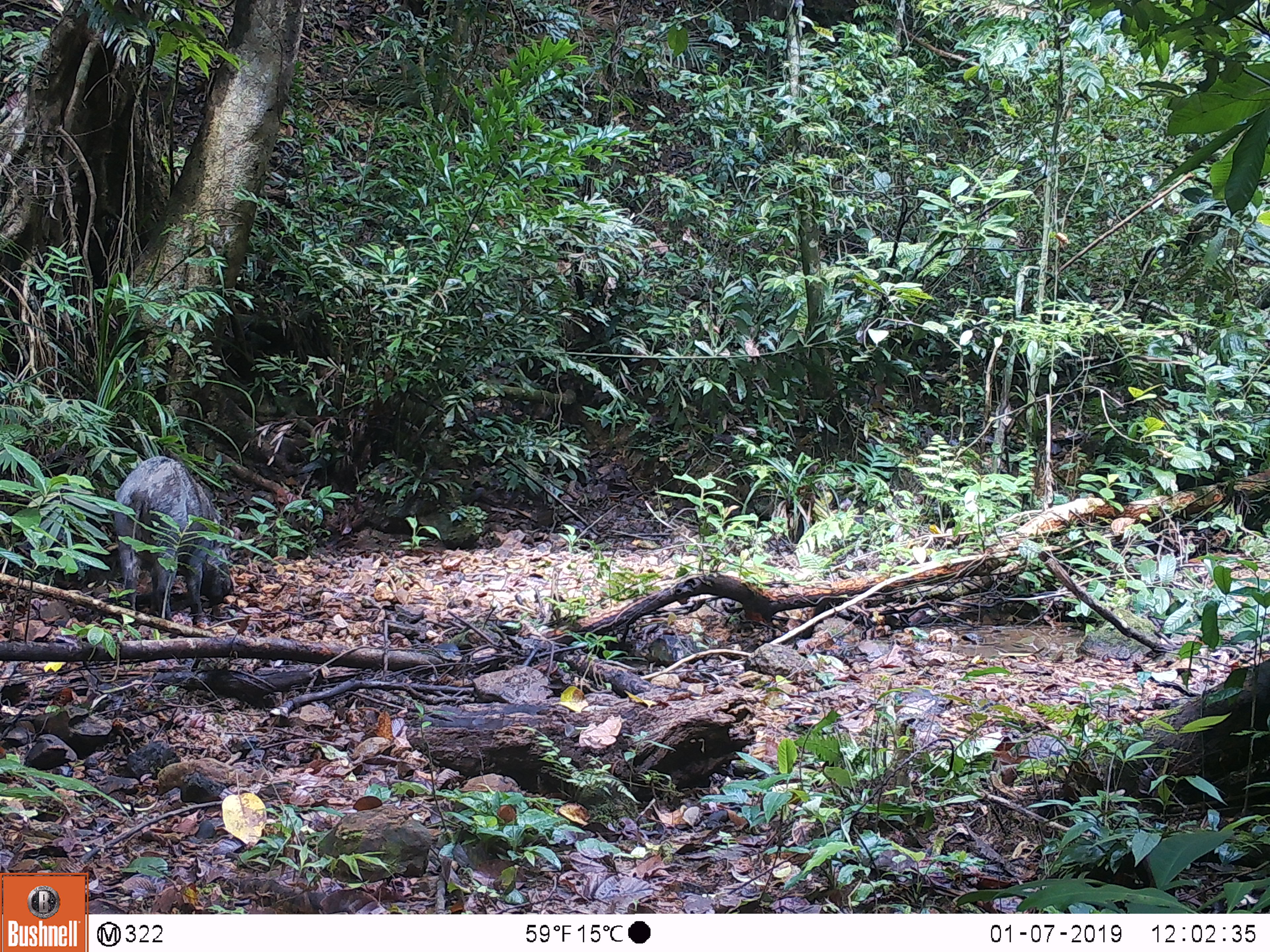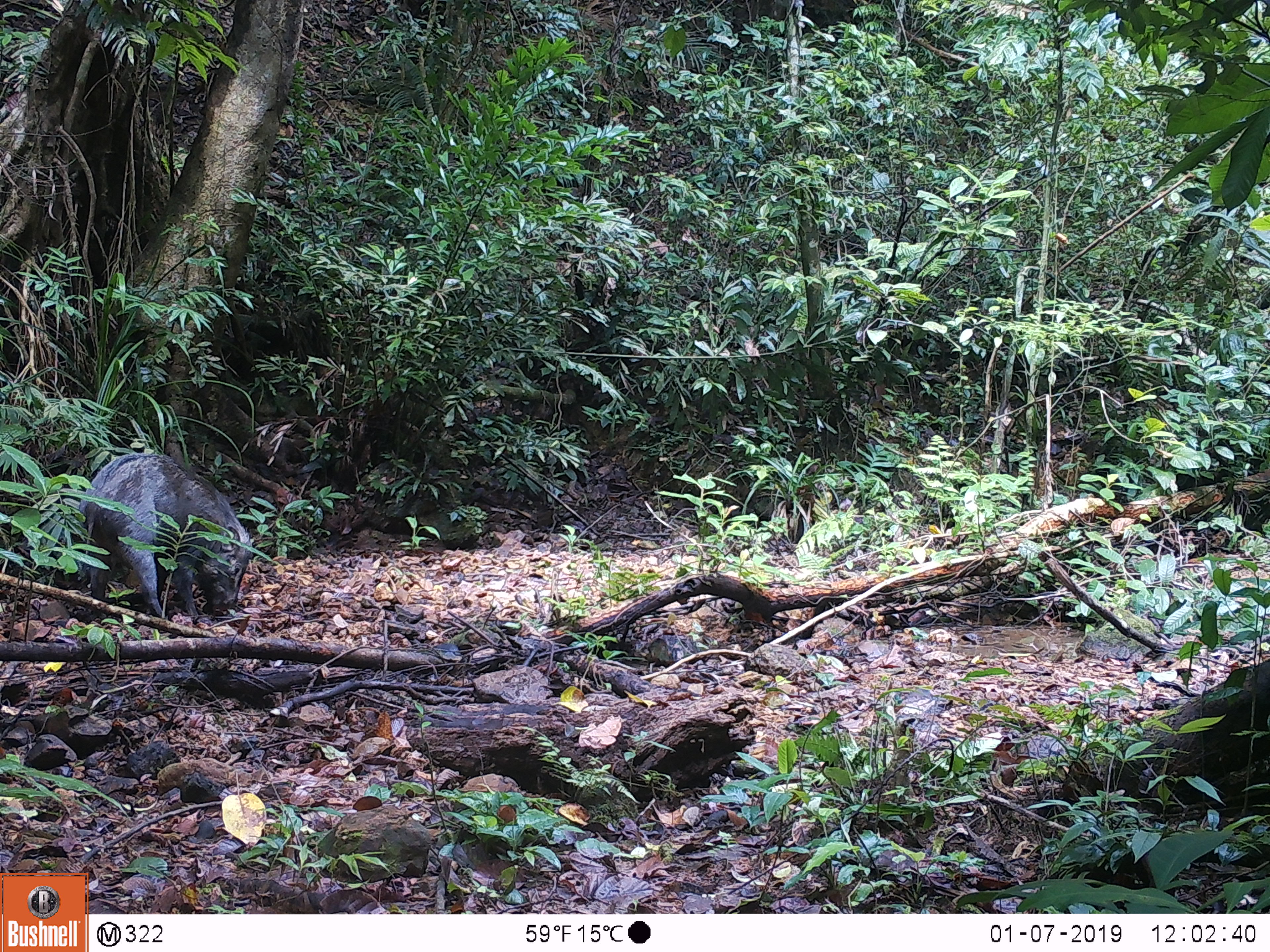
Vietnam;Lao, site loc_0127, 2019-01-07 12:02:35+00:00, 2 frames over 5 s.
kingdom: Animalia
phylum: Chordata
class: Mammalia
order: Artiodactyla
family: Suidae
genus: Sus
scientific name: Sus scrofa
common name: eurasian wild pig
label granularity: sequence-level